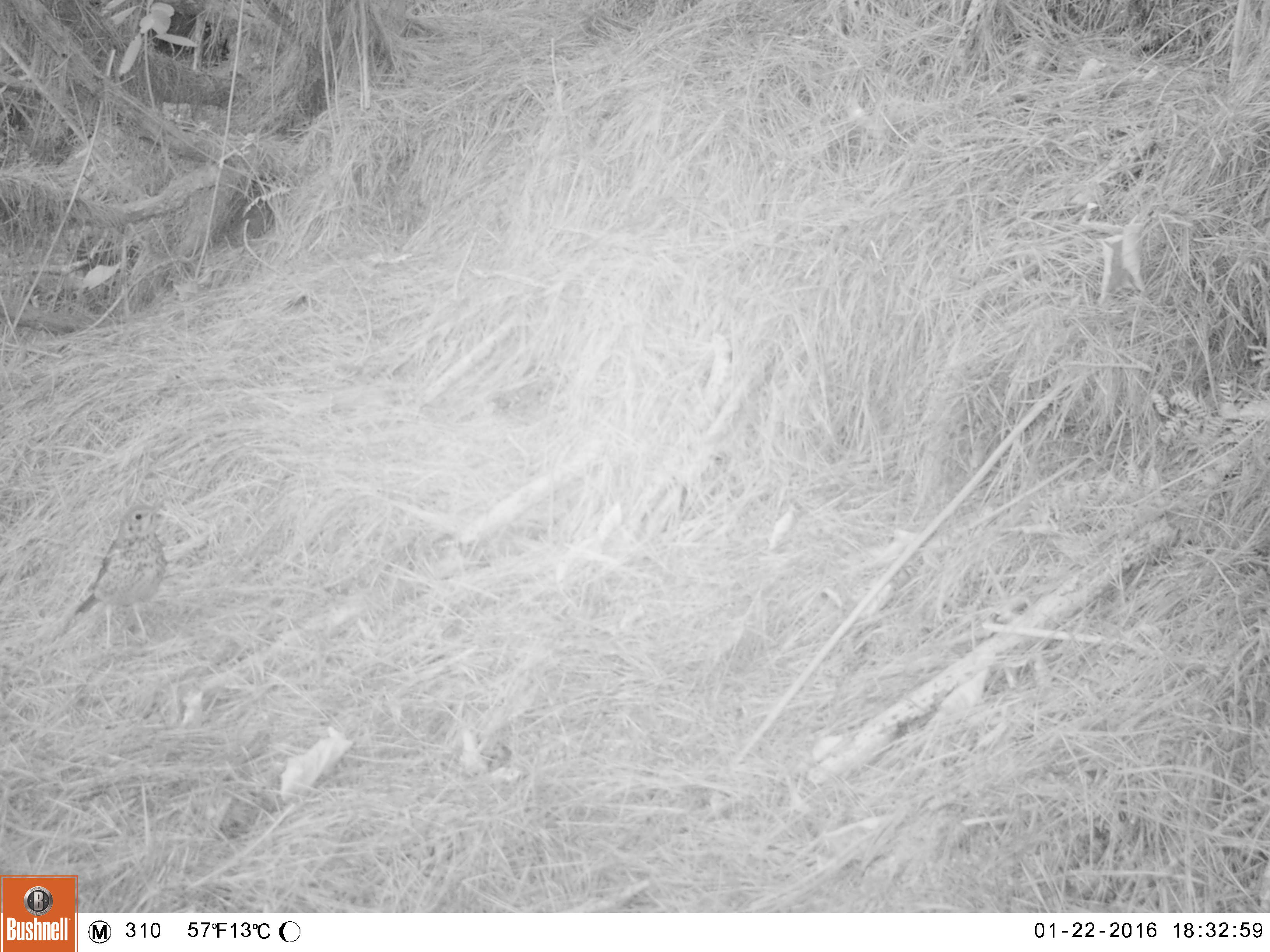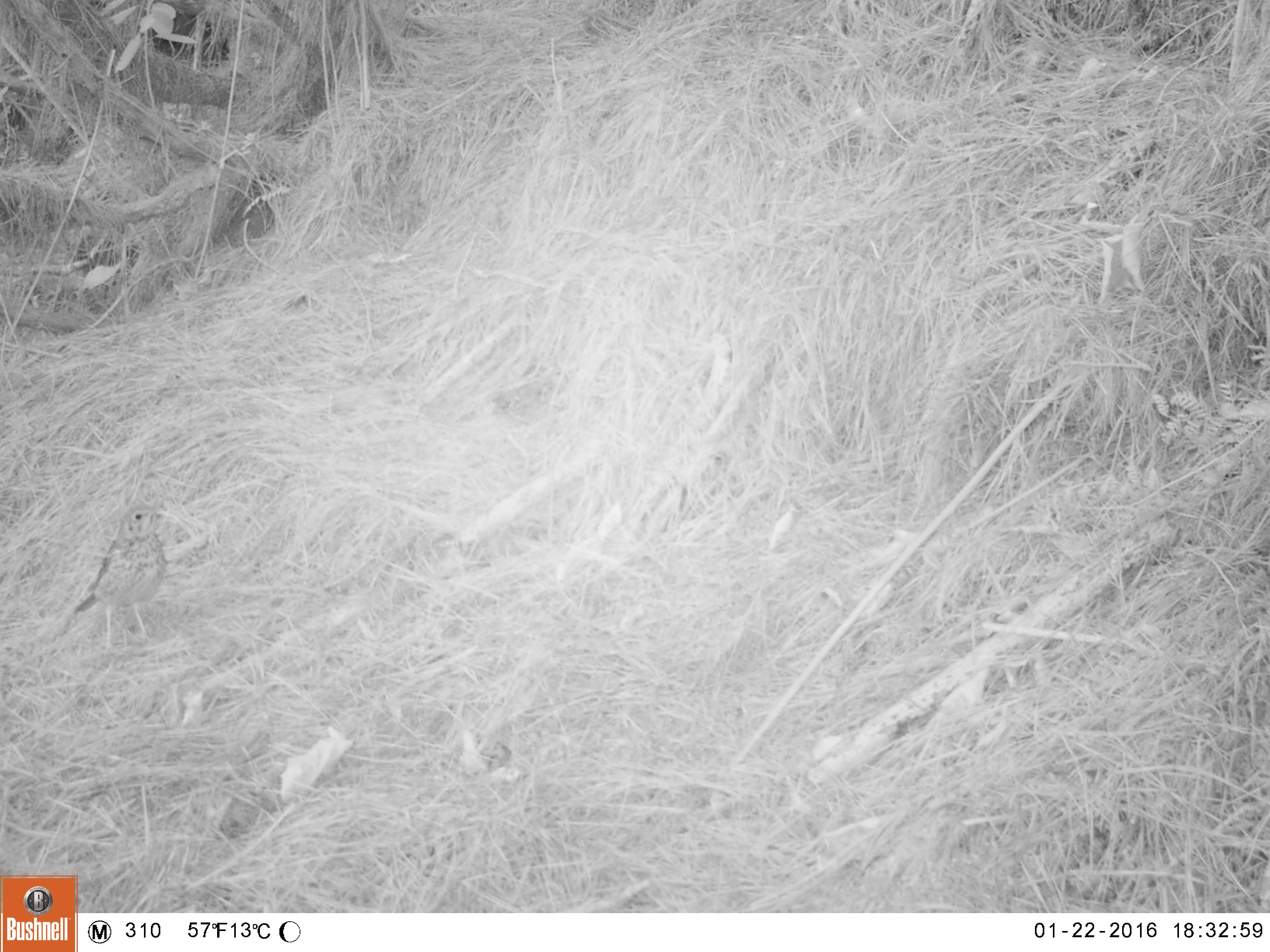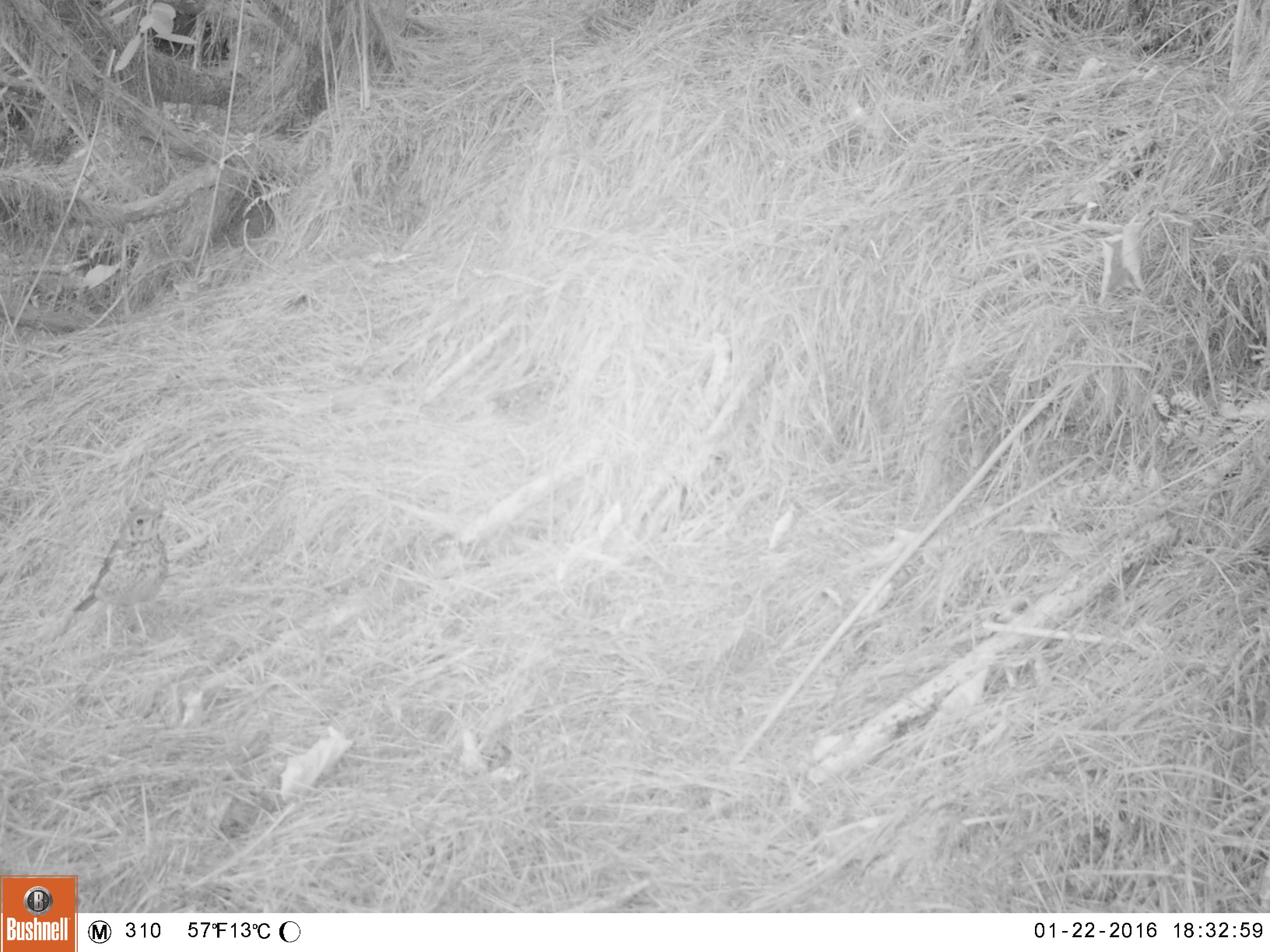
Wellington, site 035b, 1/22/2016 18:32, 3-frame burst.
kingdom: Animalia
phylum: Chordata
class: Aves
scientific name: Aves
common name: bird